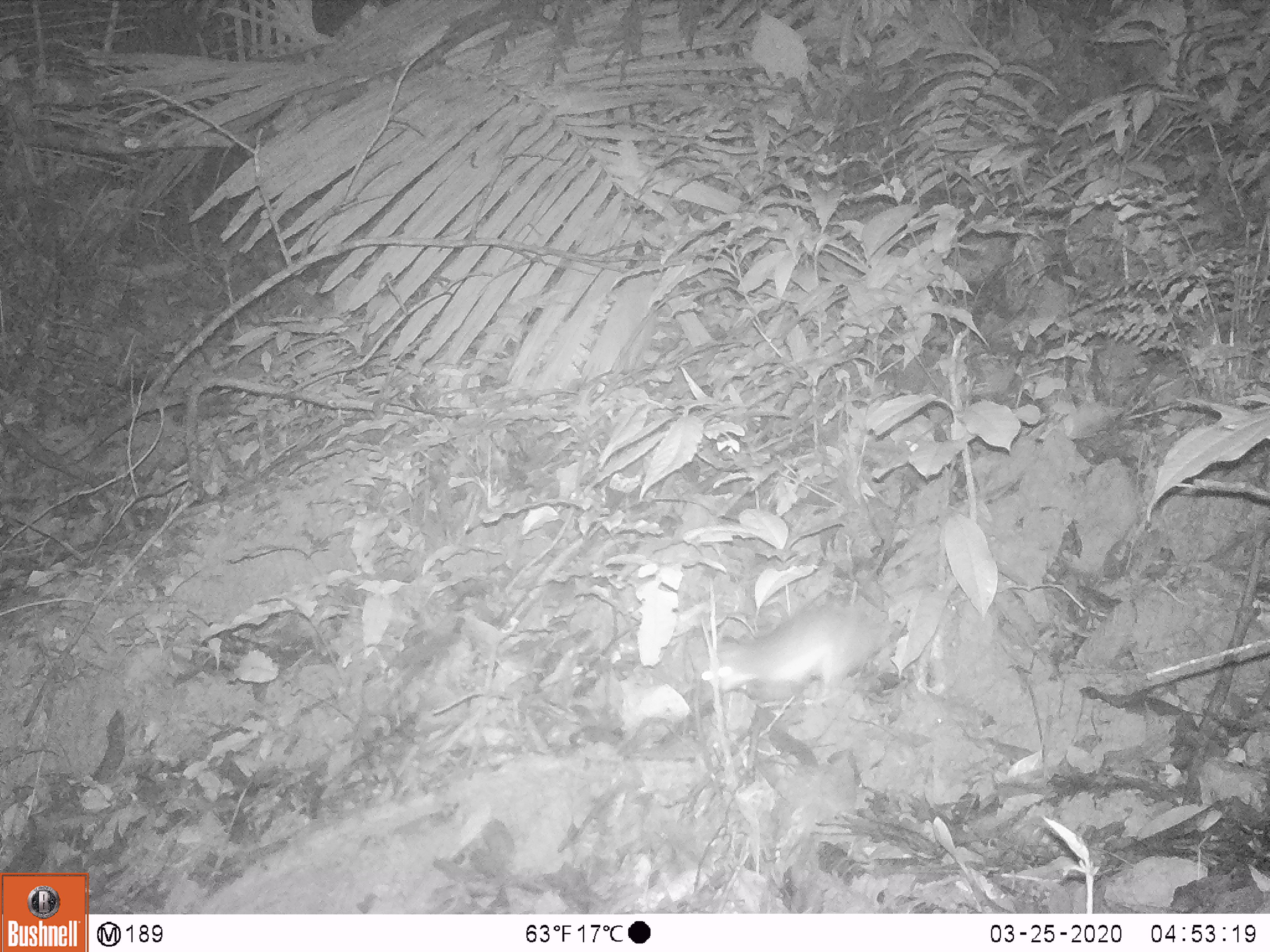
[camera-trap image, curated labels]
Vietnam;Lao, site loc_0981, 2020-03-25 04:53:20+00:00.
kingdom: Animalia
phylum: Chordata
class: Mammalia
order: Rodentia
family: Muridae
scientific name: Muridae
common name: old-world mice and rats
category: unidentified murid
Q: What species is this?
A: Unidentified murid (old-world mice and rats) (Muridae).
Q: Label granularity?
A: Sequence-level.